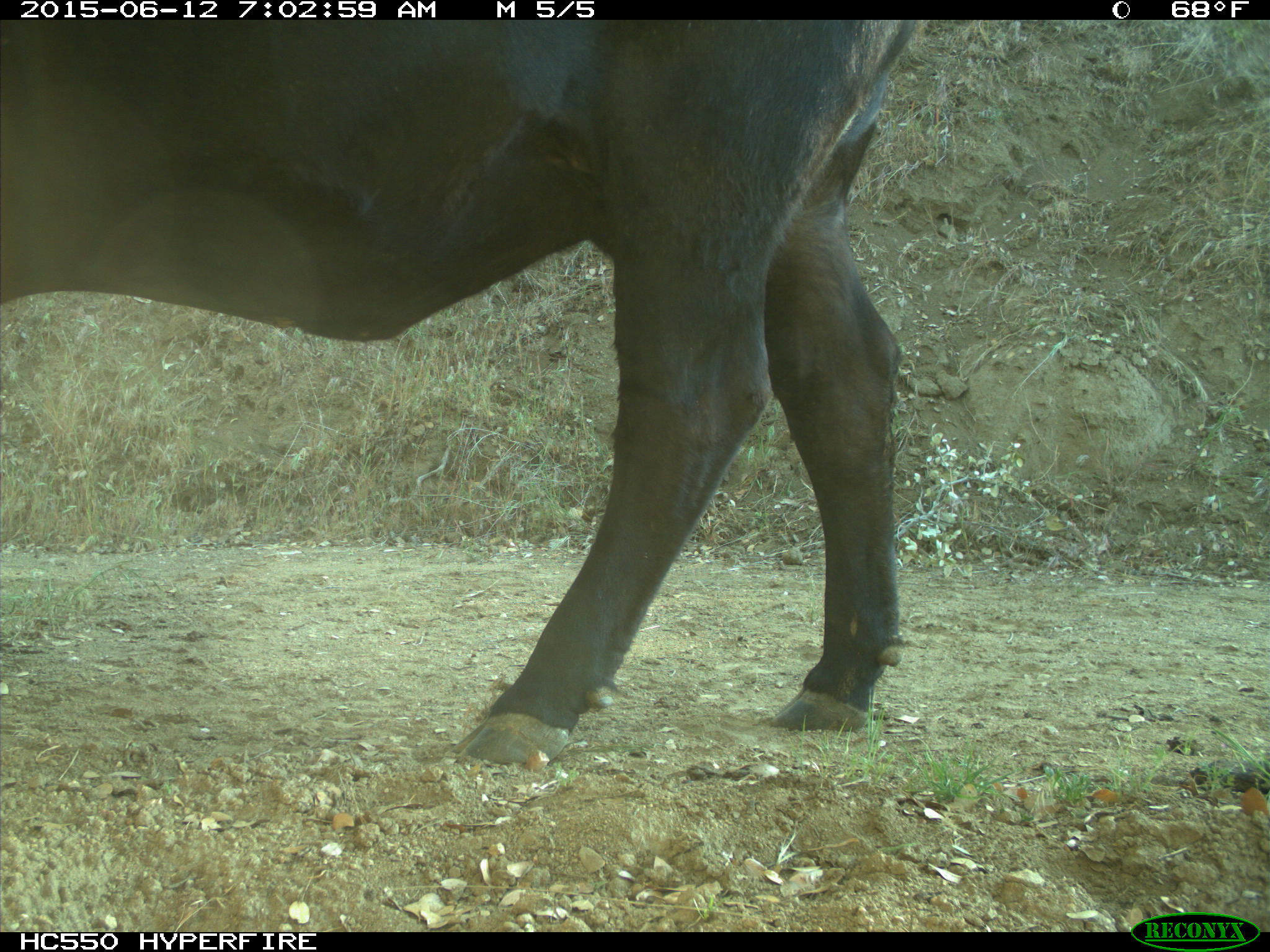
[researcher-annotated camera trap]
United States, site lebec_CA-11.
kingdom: Animalia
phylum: Chordata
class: Mammalia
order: Artiodactyla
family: Bovidae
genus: Bos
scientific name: Bos taurus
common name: domestic cow